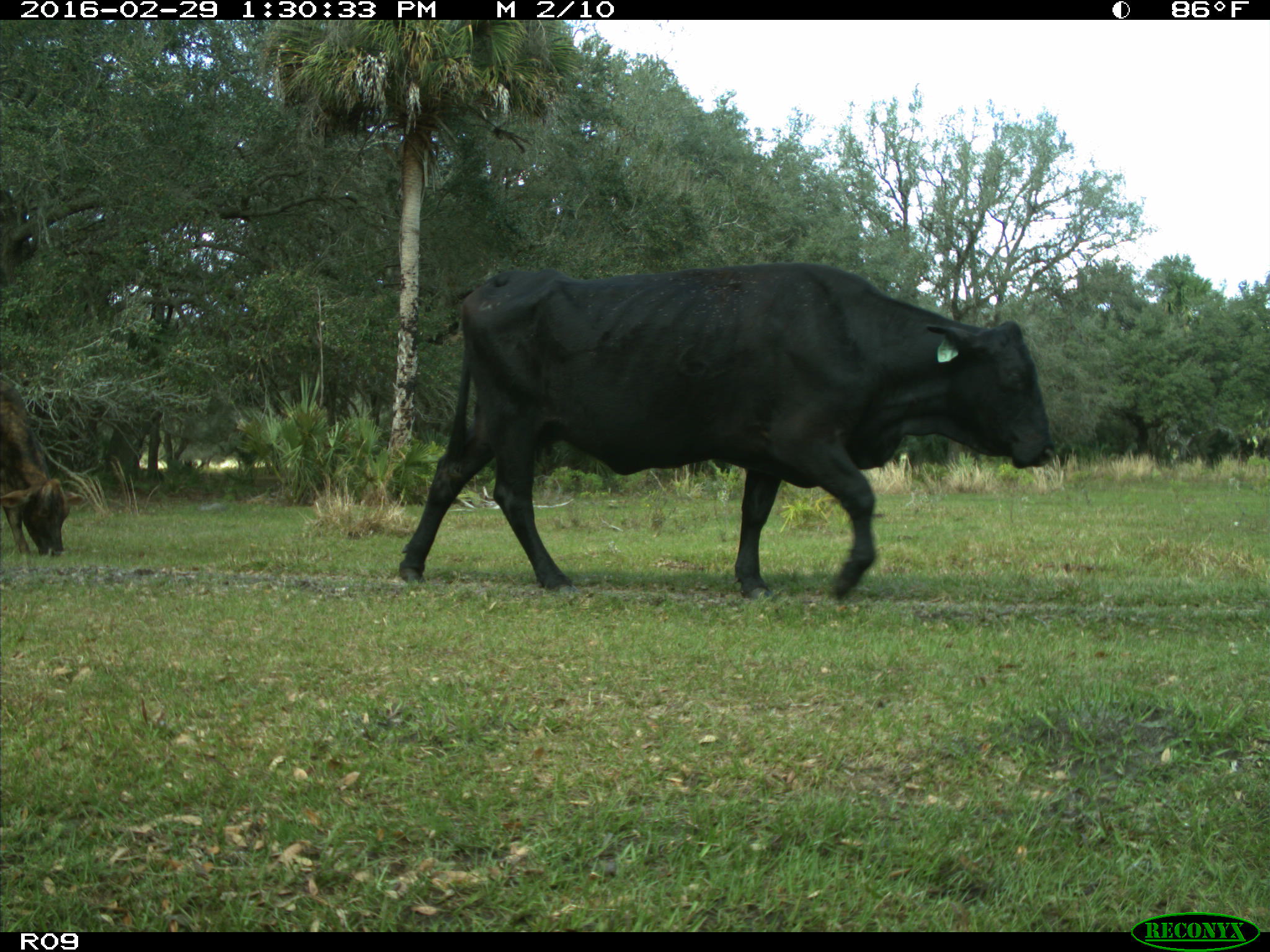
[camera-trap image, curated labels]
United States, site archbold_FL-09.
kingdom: Animalia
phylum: Chordata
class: Mammalia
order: Artiodactyla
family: Bovidae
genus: Bos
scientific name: Bos taurus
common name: domestic cow